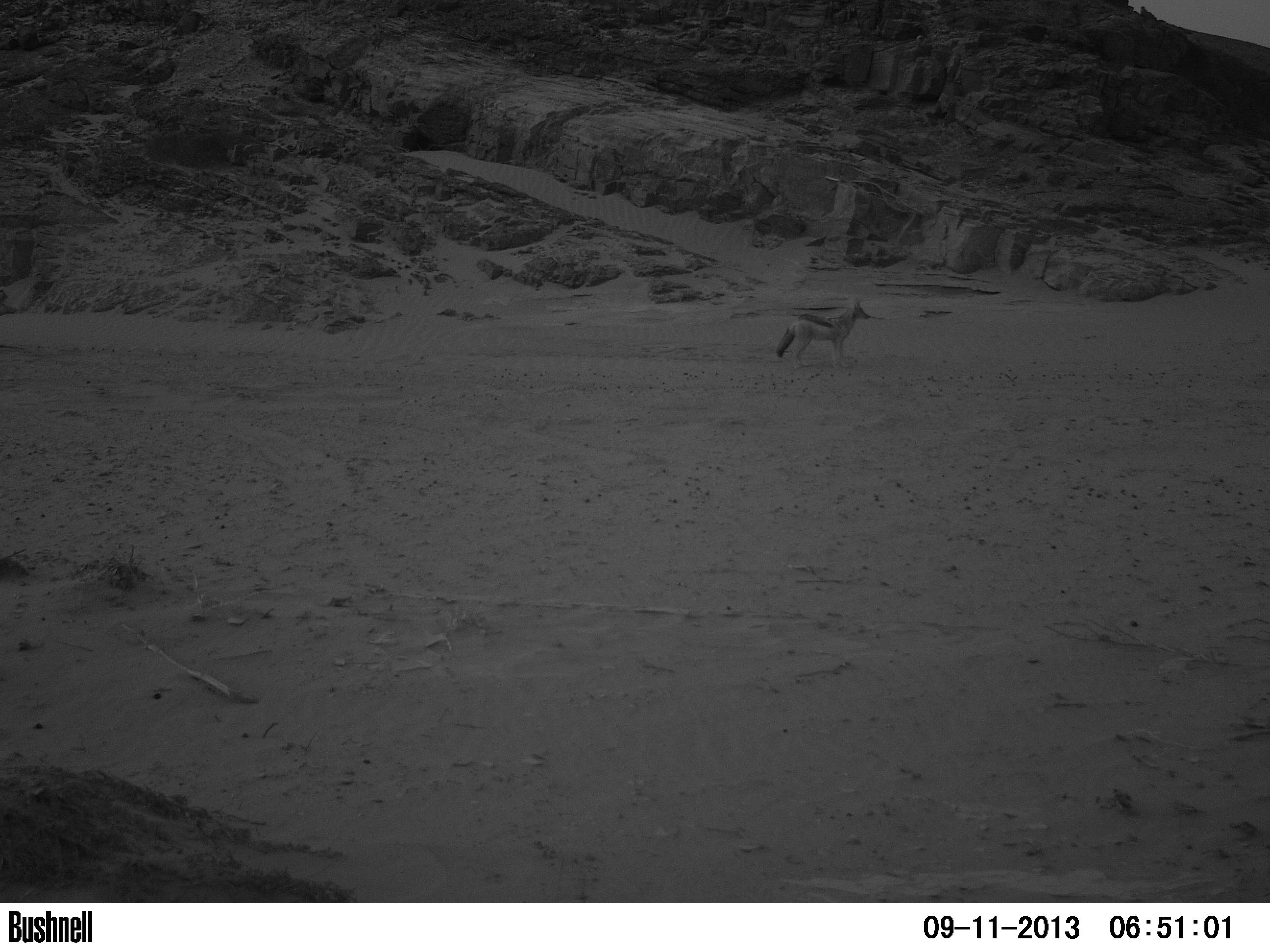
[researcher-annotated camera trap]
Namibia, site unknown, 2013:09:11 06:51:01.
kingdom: Animalia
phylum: Chordata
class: Mammalia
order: Carnivora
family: Canidae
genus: Lupulella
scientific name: Lupulella mesomelas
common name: black-backed jackal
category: canis mesomelas